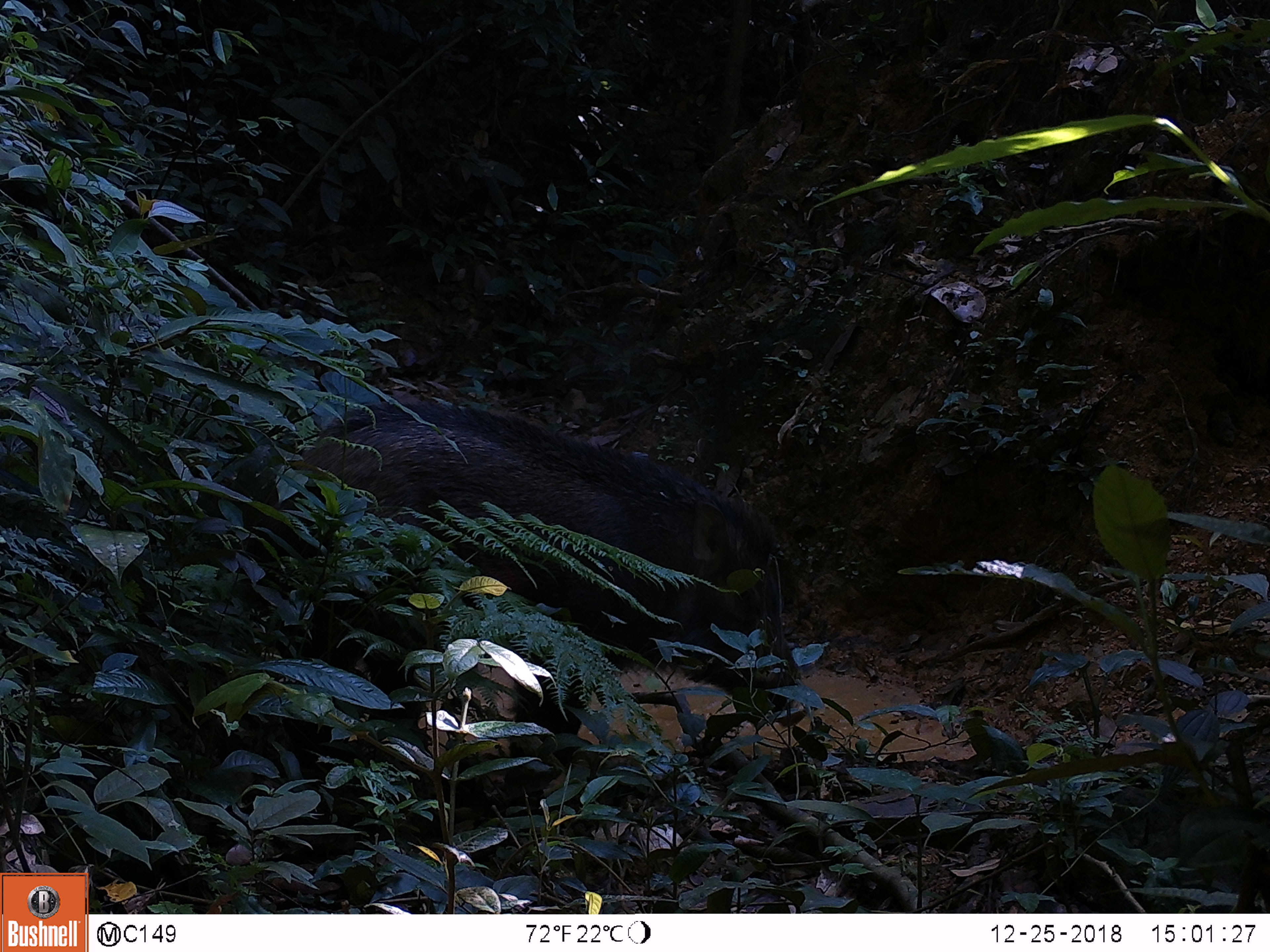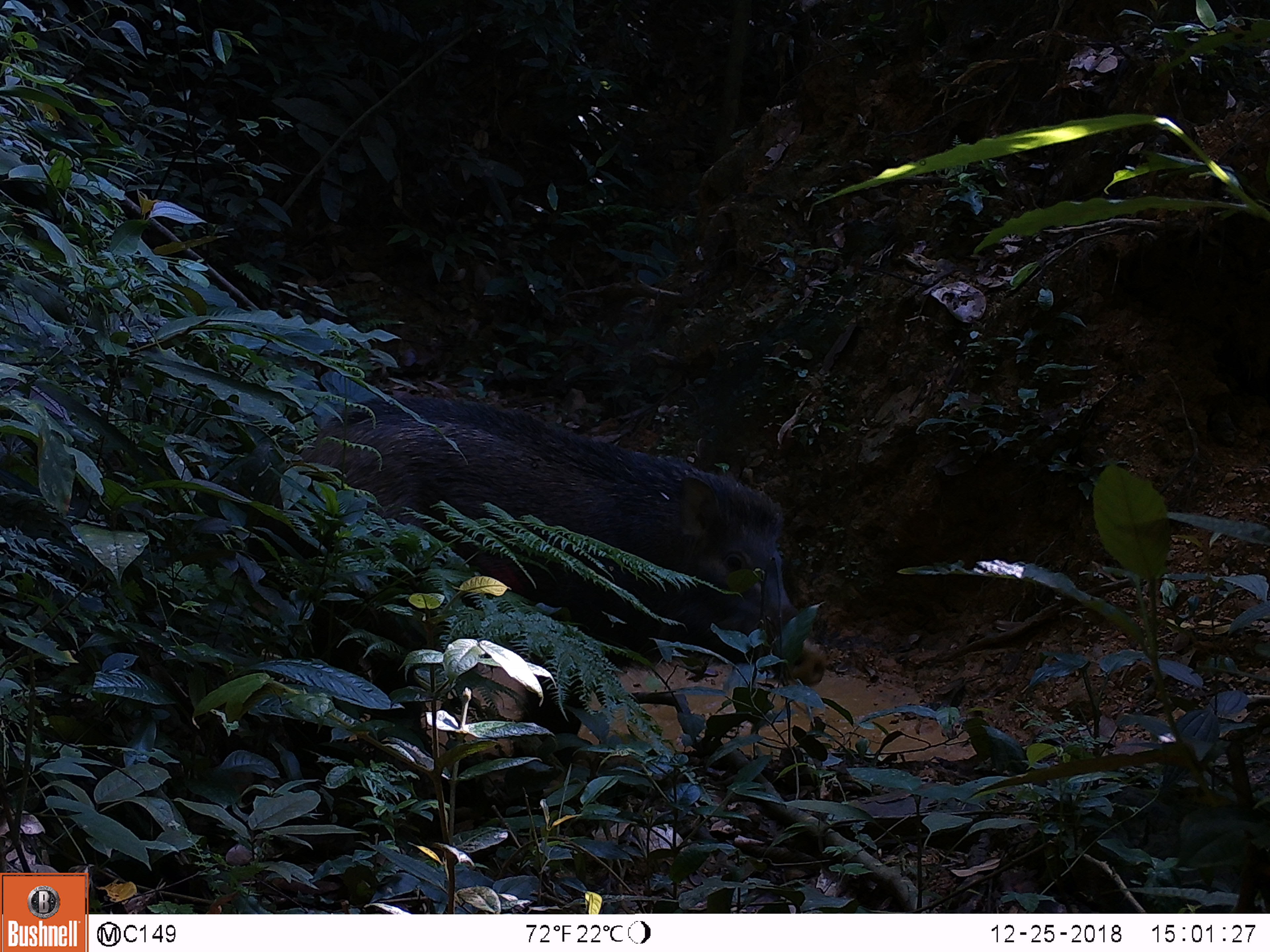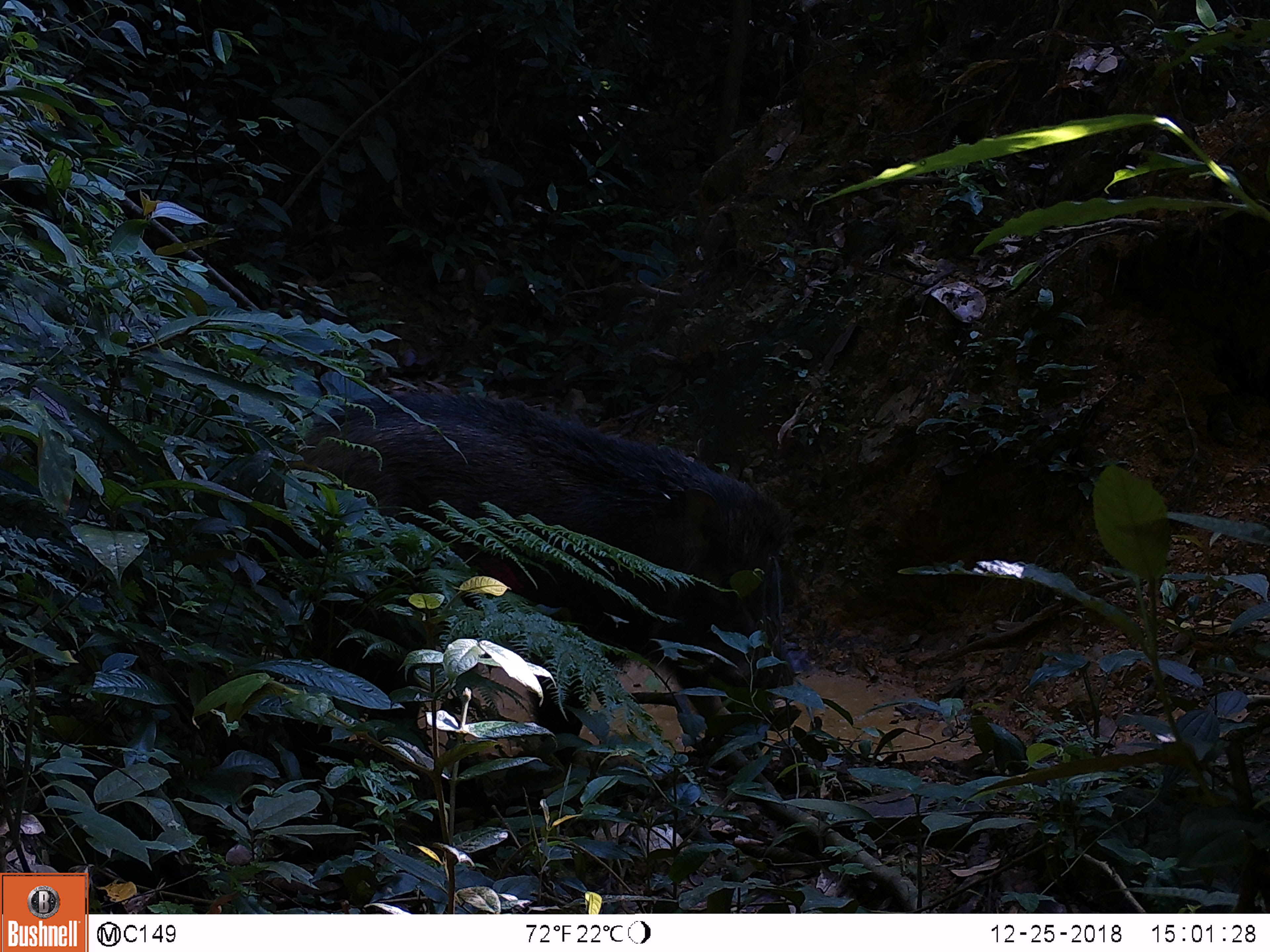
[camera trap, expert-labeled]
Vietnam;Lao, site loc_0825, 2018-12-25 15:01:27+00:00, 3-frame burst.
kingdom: Animalia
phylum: Chordata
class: Mammalia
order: Artiodactyla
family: Suidae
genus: Sus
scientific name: Sus scrofa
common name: eurasian wild pig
Eurasian wild pig (Sus scrofa). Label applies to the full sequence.